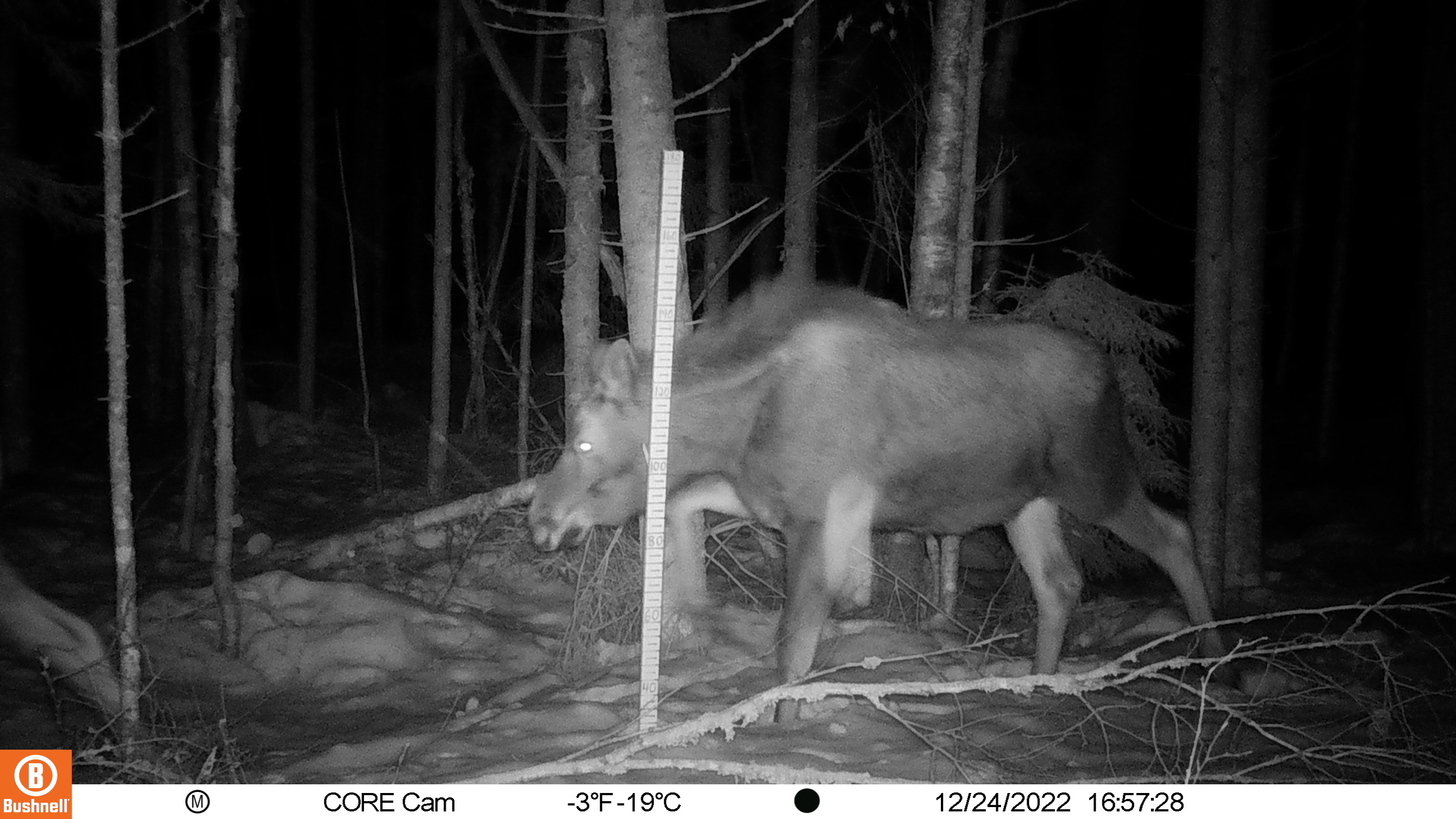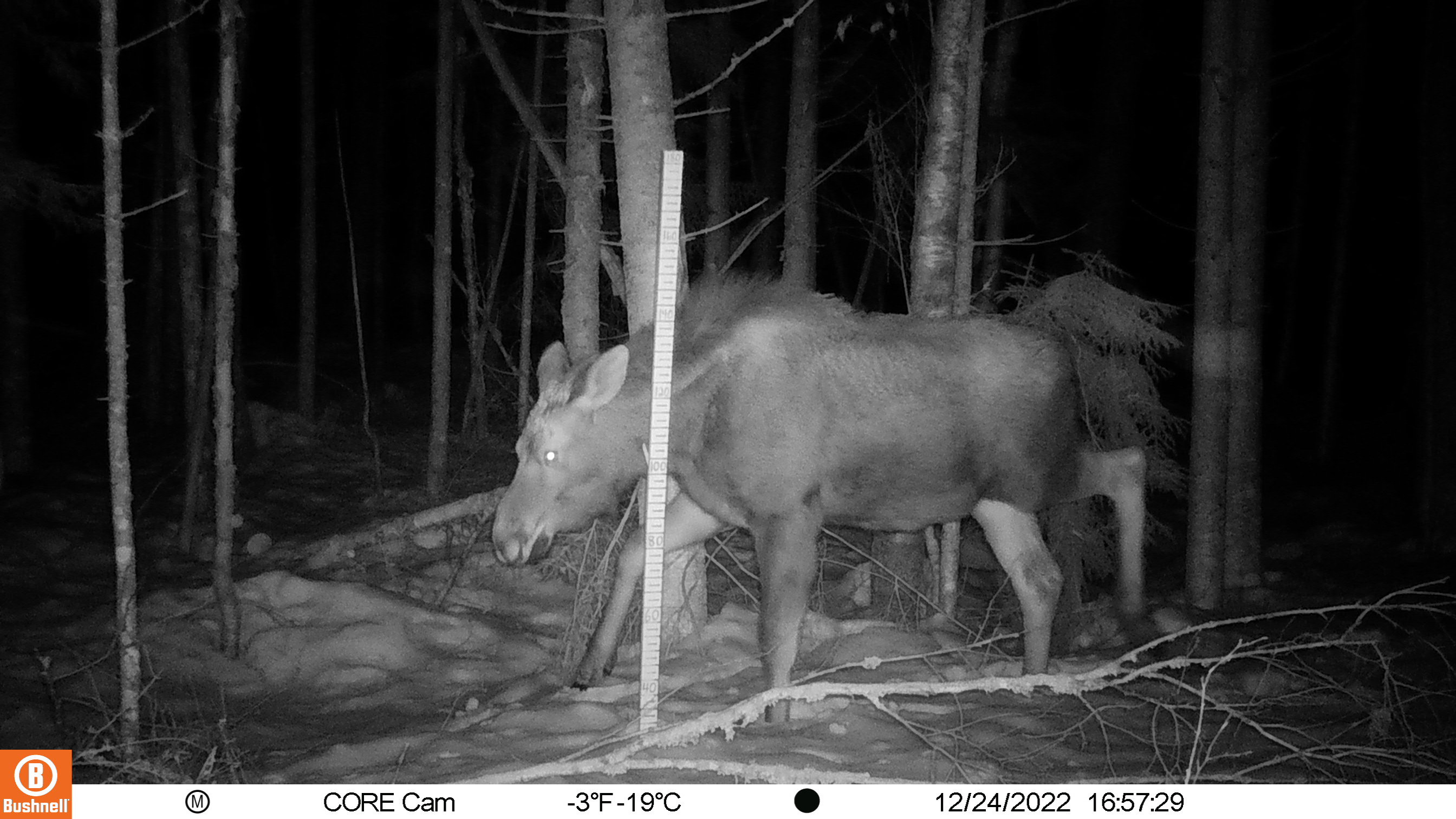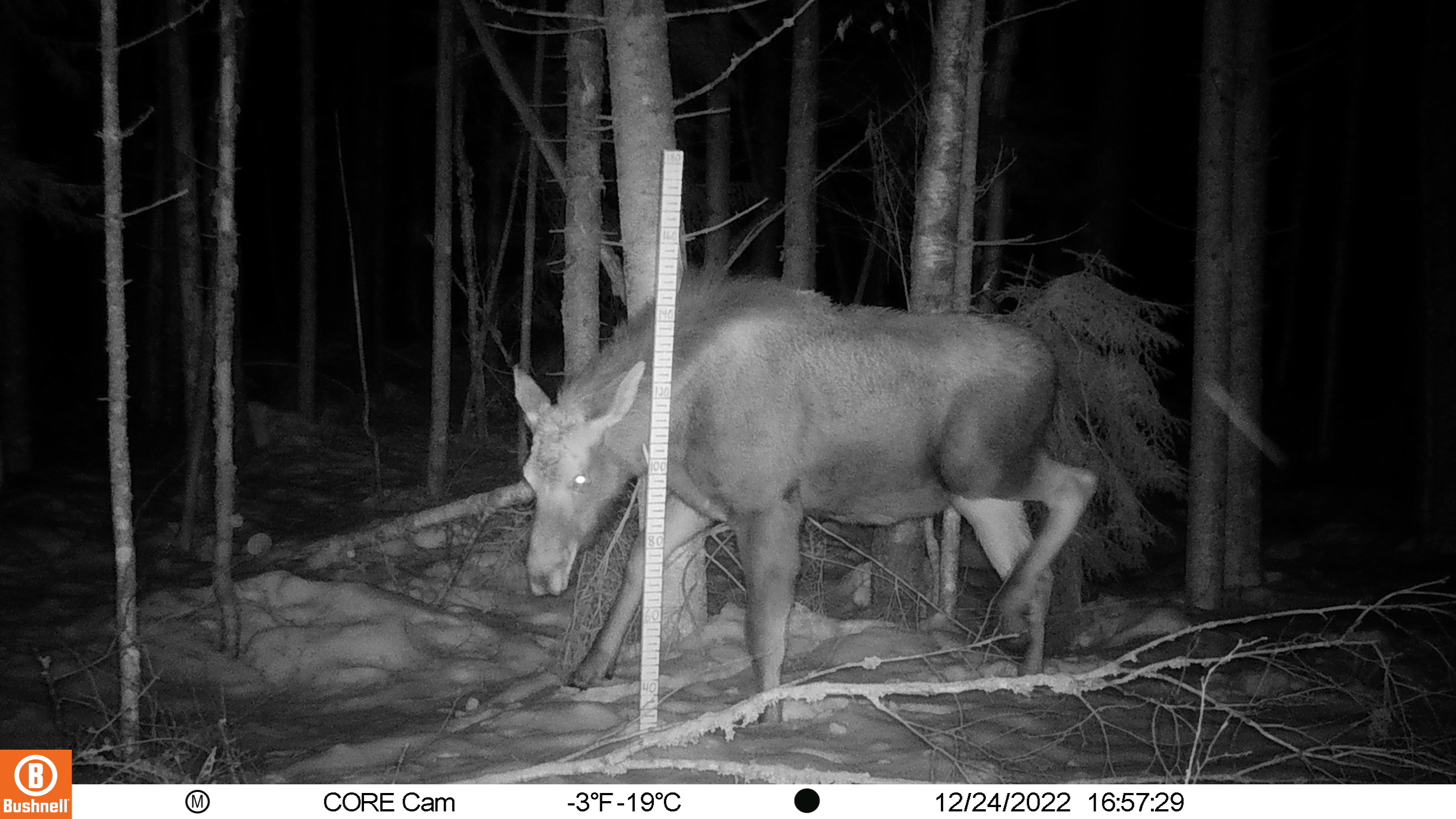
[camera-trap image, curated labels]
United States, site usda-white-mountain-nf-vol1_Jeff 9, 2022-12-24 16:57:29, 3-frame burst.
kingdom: Animalia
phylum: Chordata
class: Mammalia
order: Artiodactyla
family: Cervidae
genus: Alces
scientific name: Alces alces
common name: moose